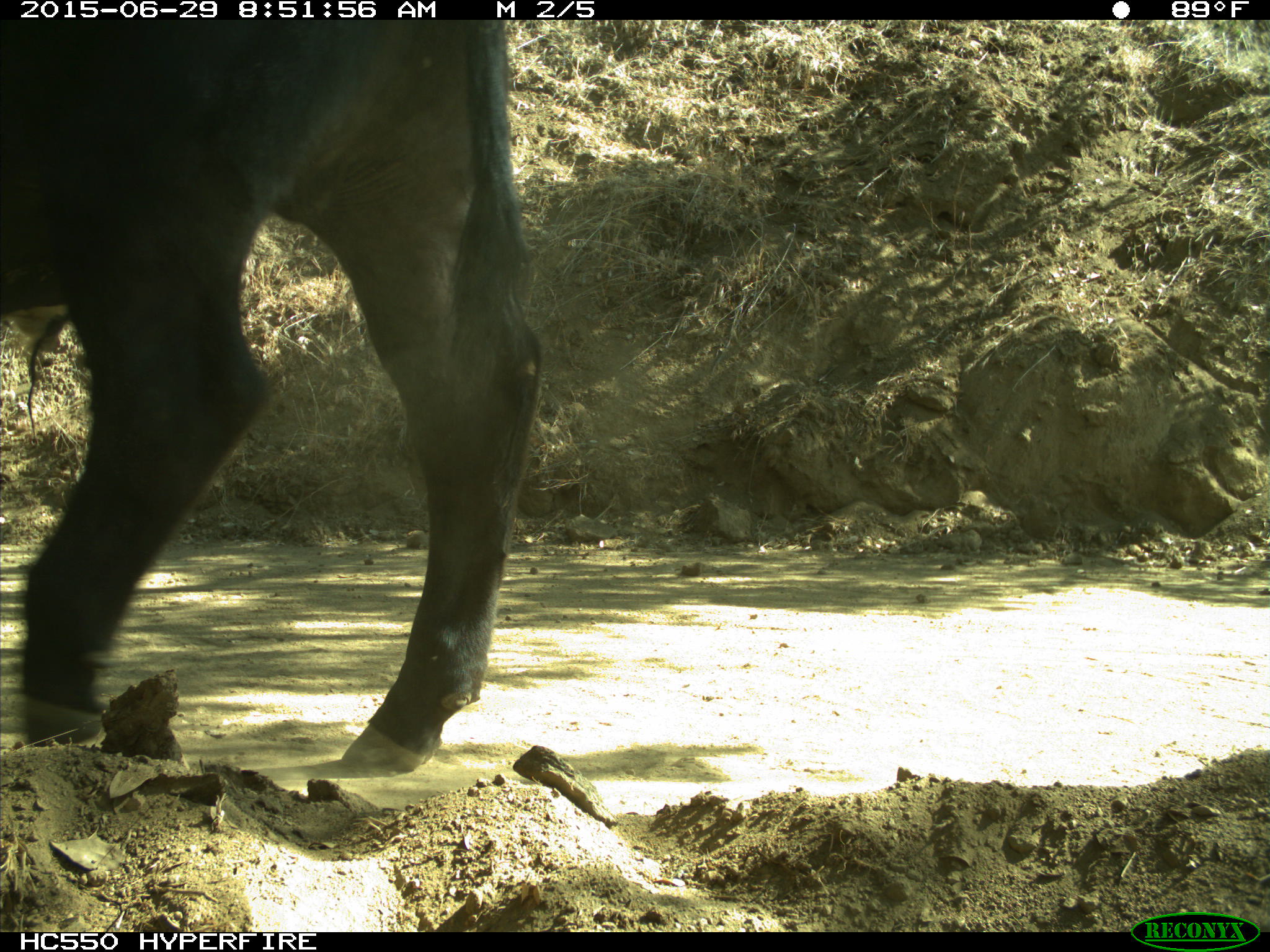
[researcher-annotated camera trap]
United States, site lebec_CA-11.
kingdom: Animalia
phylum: Chordata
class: Mammalia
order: Artiodactyla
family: Bovidae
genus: Bos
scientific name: Bos taurus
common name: domestic cow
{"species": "Bos taurus (domestic cow)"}